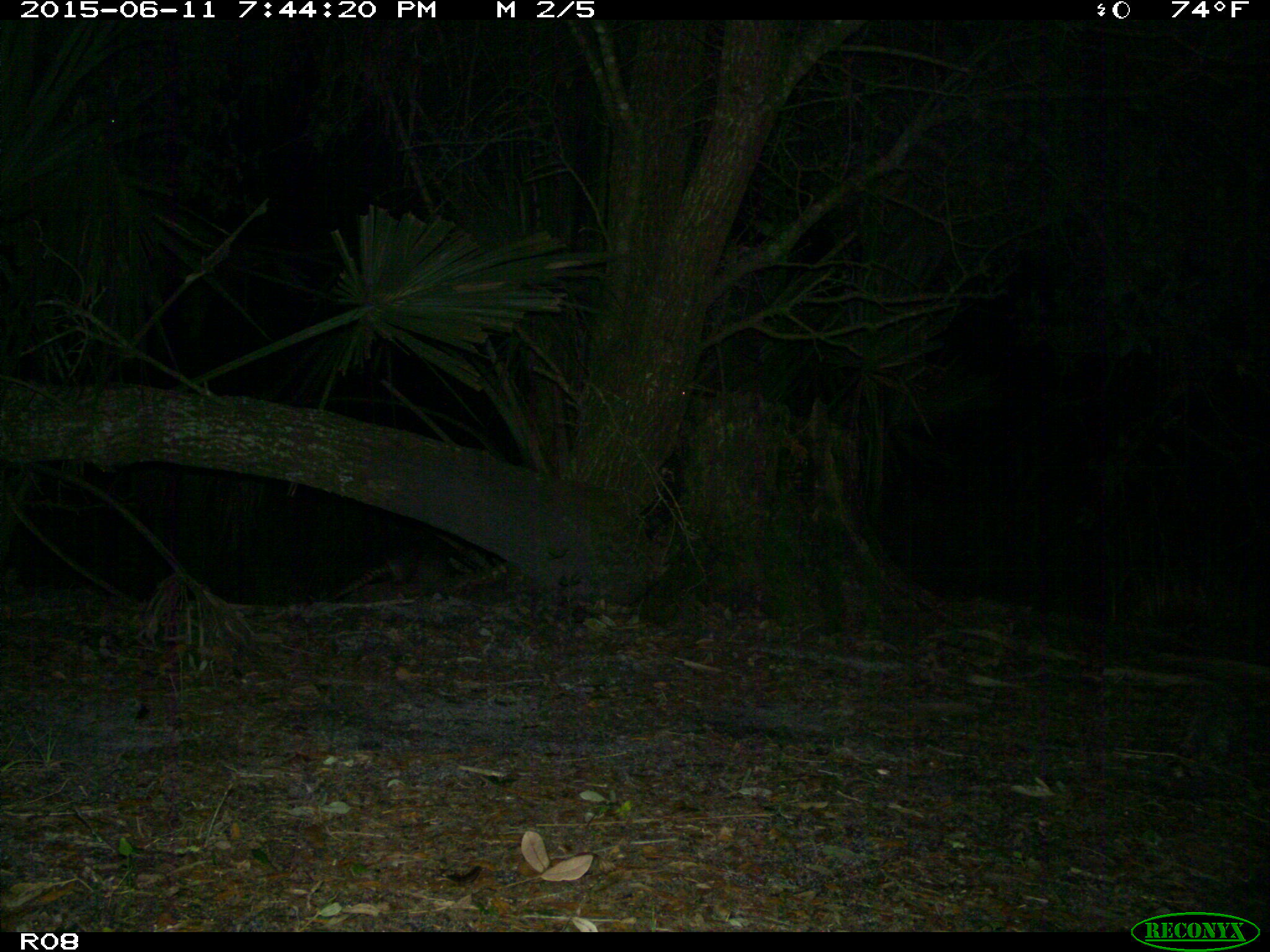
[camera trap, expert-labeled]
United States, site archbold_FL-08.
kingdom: Animalia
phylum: Chordata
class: Mammalia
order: Cingulata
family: Dasypodidae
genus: Dasypus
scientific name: Dasypus novemcinctus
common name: nine-banded armadillo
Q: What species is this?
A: Dasypus novemcinctus (nine-banded armadillo).